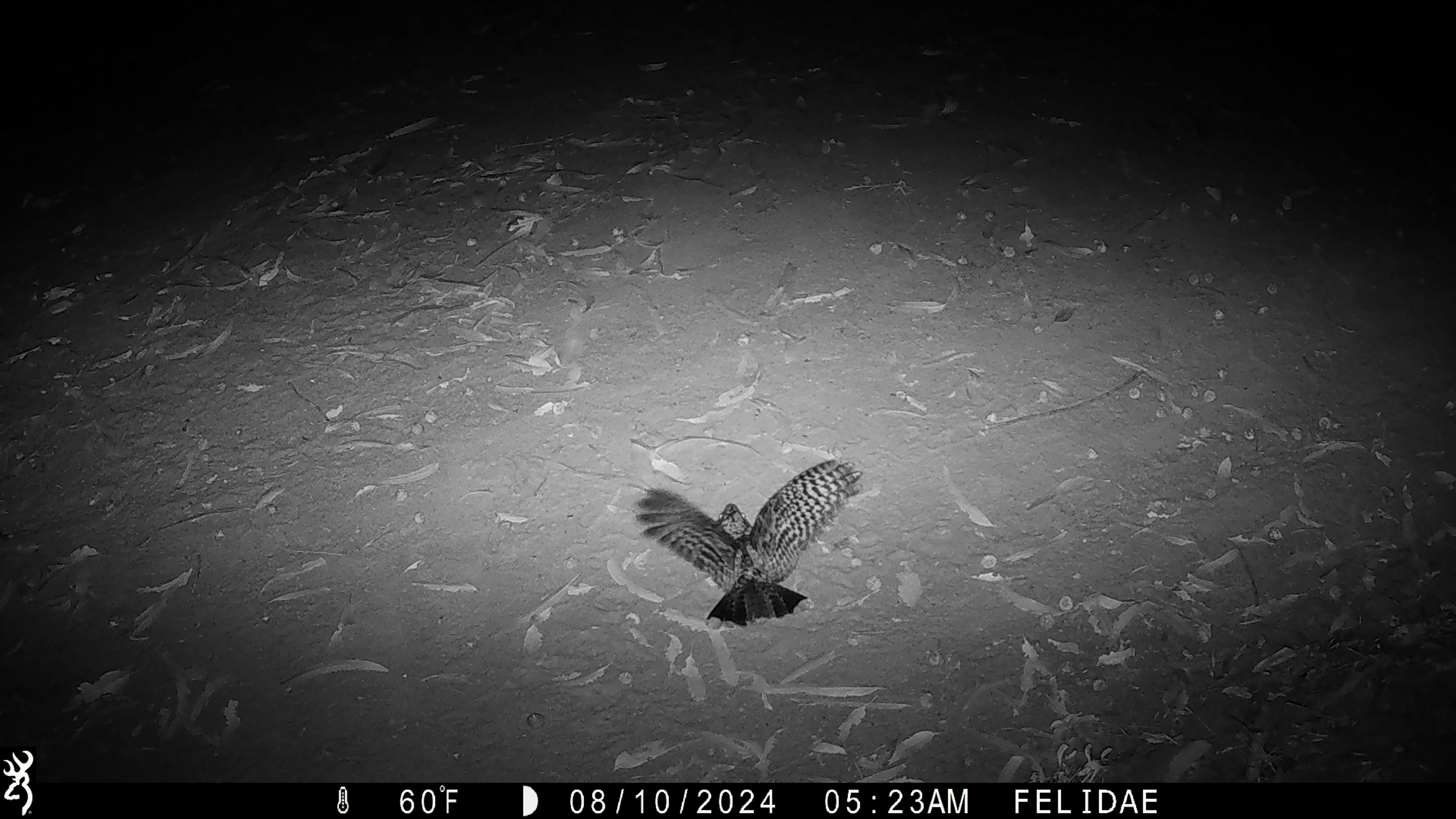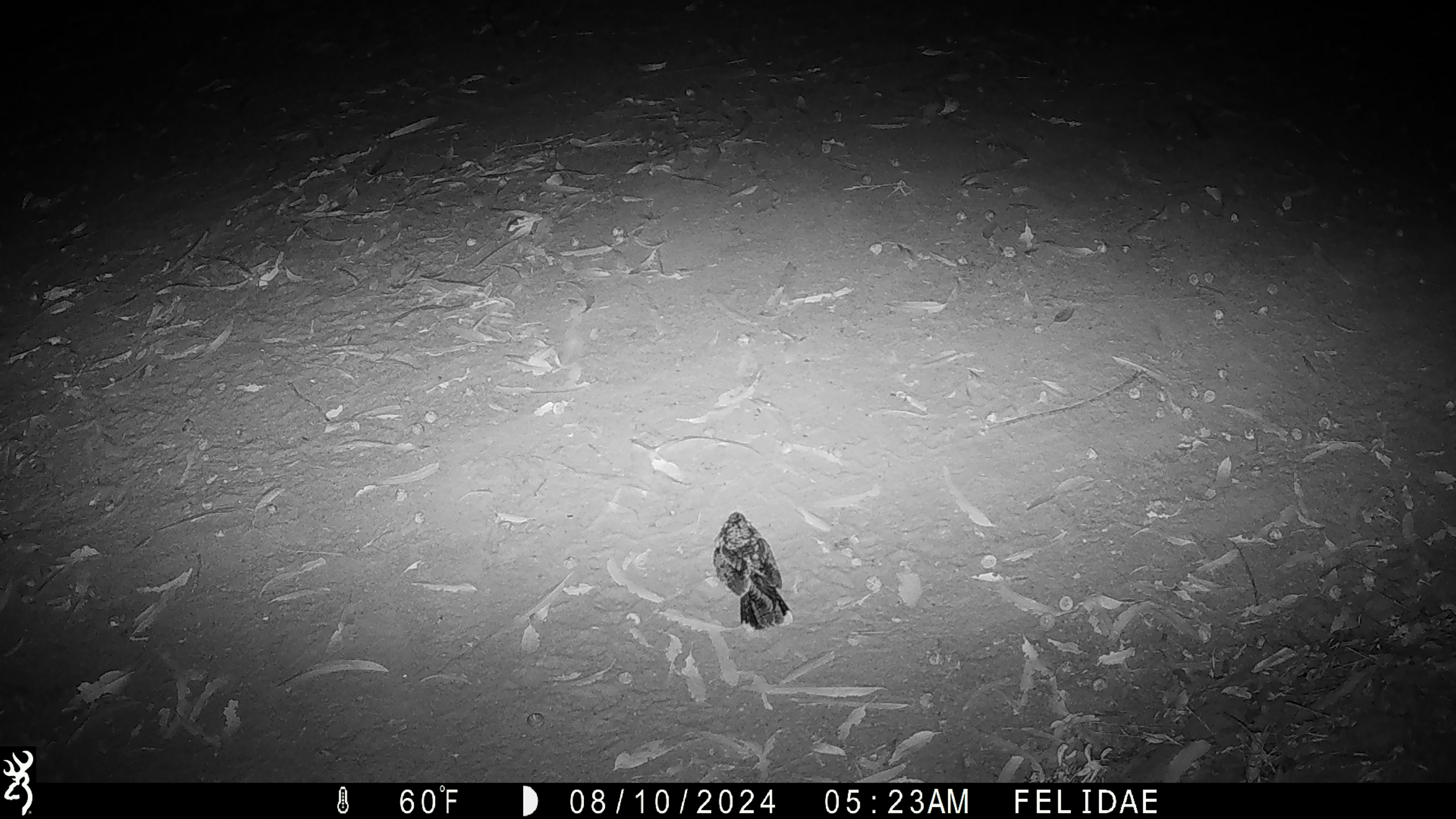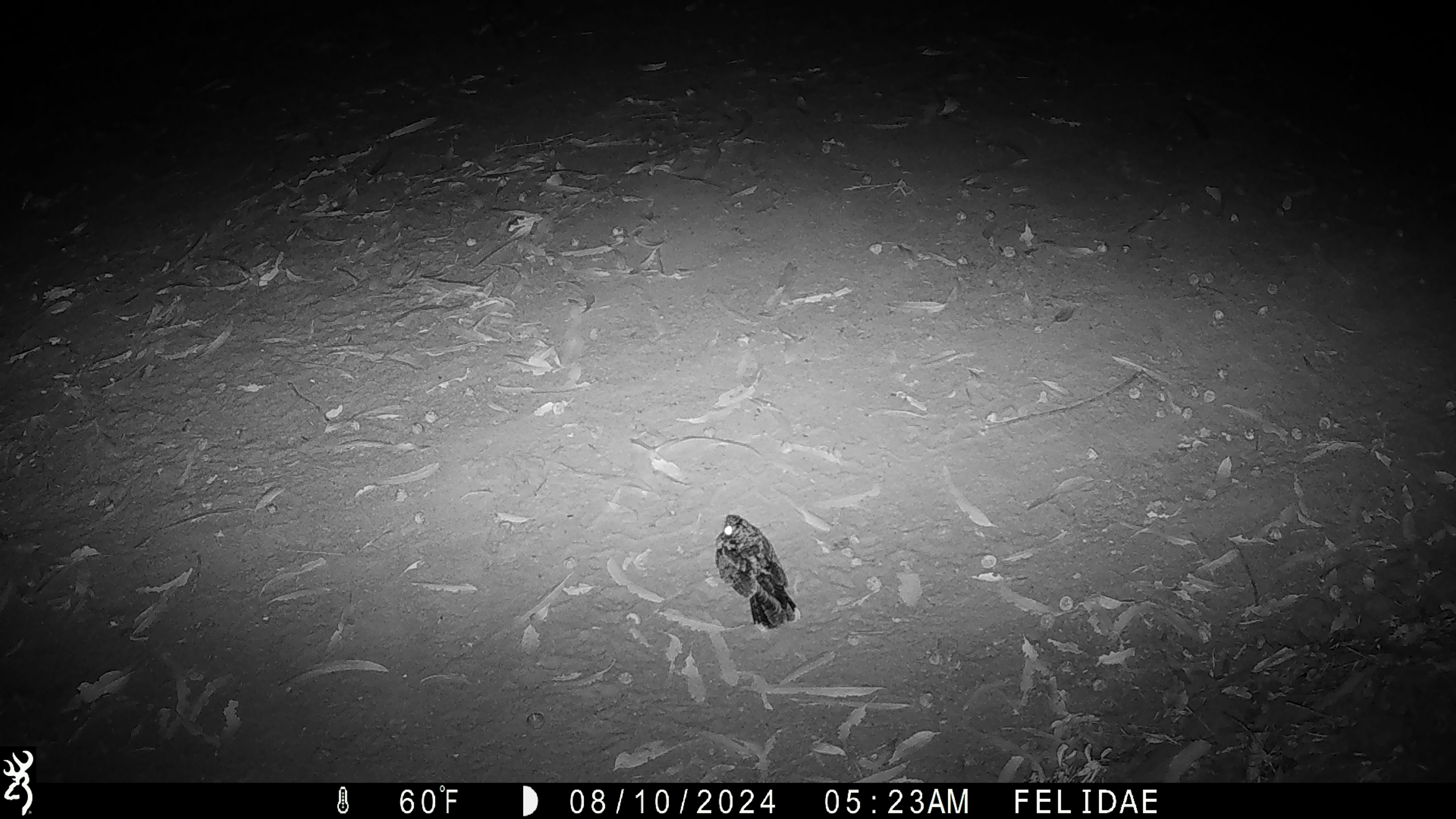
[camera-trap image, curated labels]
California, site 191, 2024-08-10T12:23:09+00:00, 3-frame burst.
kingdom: Animalia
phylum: Chordata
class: Aves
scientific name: Aves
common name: bird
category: unknown bird